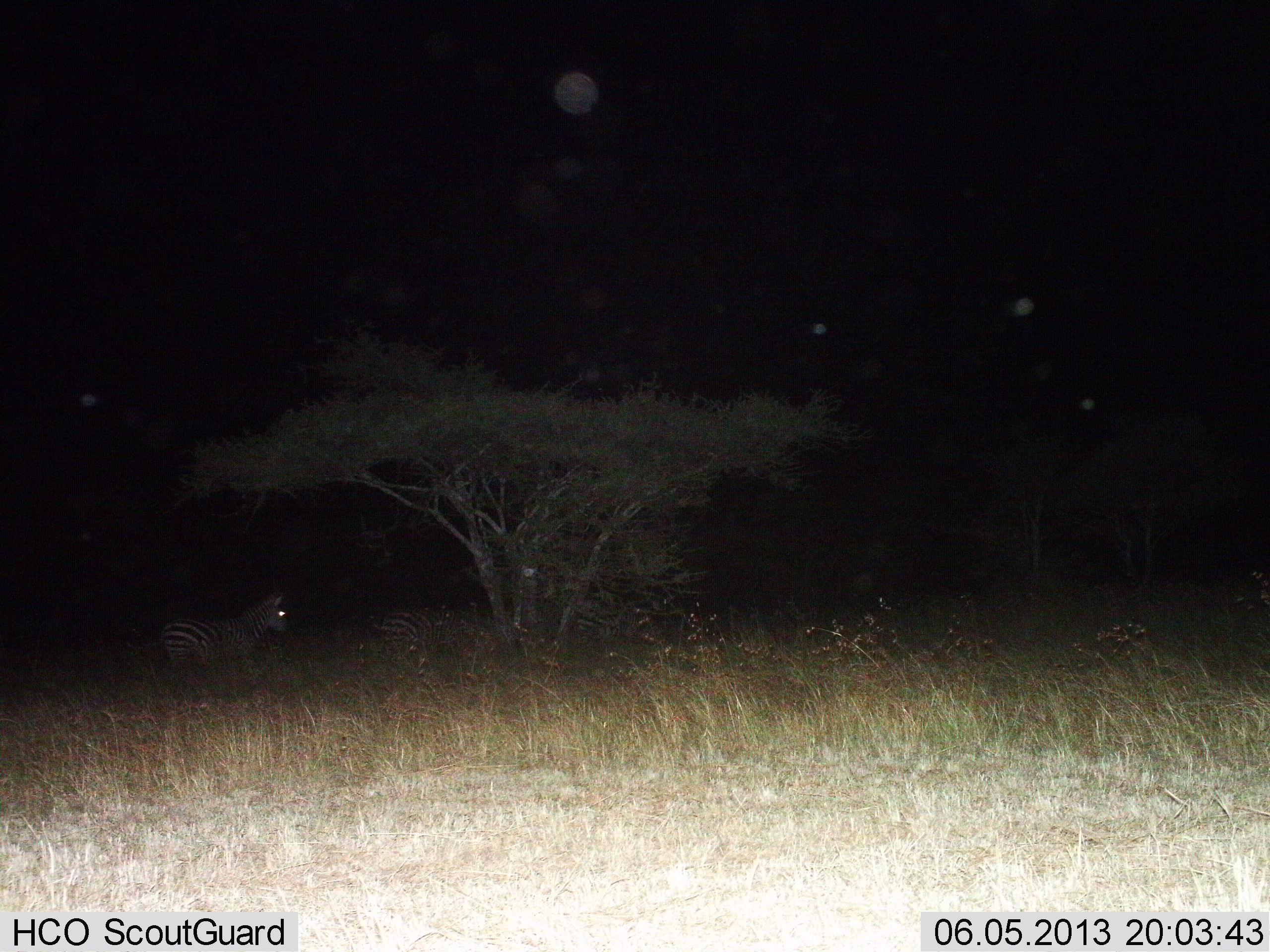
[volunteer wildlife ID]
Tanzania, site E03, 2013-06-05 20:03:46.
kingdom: Animalia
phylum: Chordata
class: Mammalia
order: Perissodactyla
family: Equidae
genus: Equus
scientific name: Equus quagga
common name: plains zebra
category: zebra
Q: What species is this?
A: Zebra (plains zebra) (Equus quagga).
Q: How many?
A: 1.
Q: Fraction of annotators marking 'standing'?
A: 70%.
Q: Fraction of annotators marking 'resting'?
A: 4%.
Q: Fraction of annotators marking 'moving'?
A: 30%.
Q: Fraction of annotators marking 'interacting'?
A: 0%.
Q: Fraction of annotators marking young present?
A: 0%.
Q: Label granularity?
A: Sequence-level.